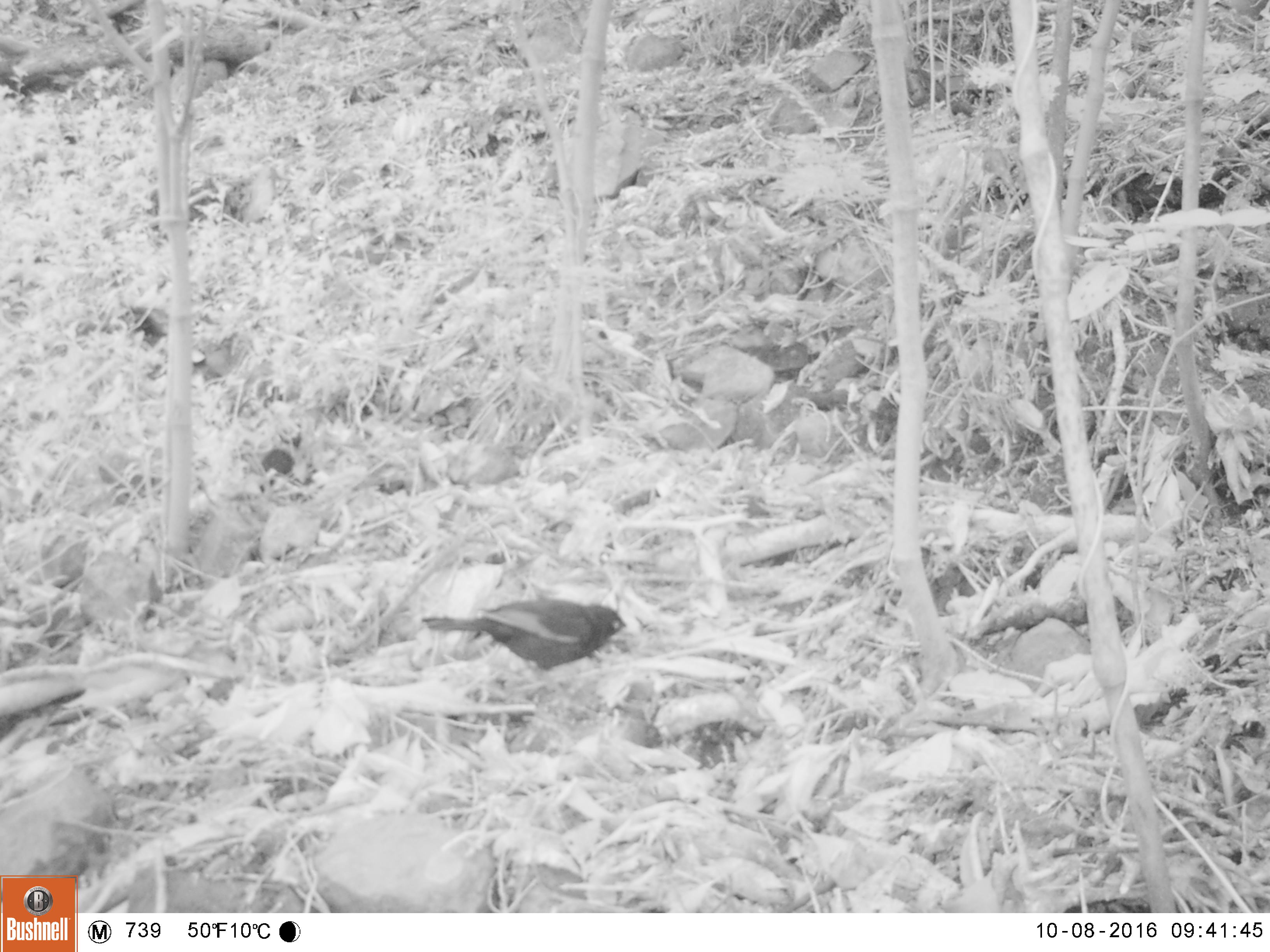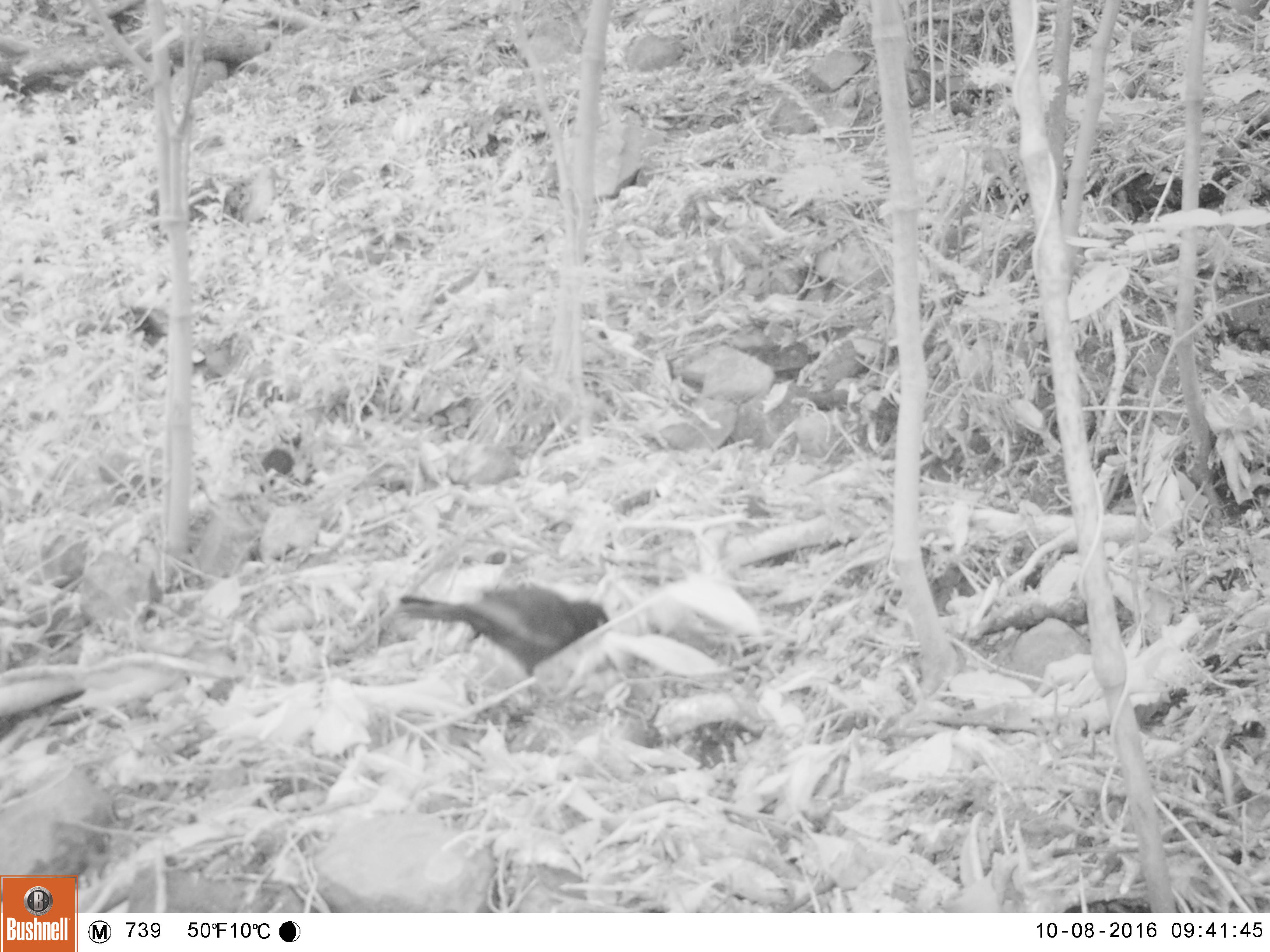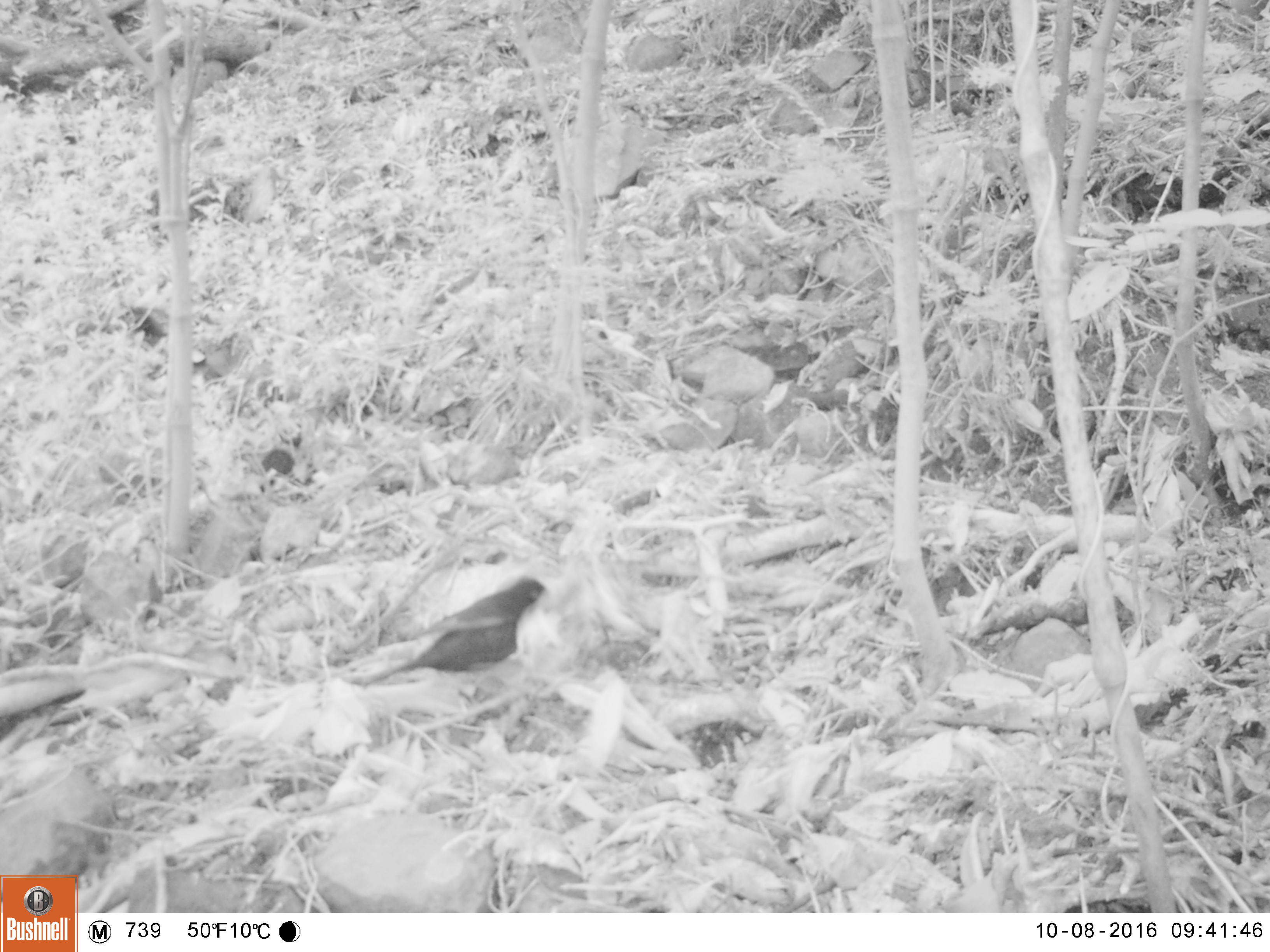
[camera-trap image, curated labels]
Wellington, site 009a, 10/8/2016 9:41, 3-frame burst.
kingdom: Animalia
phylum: Chordata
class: Aves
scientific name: Aves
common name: bird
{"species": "bird (Aves)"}